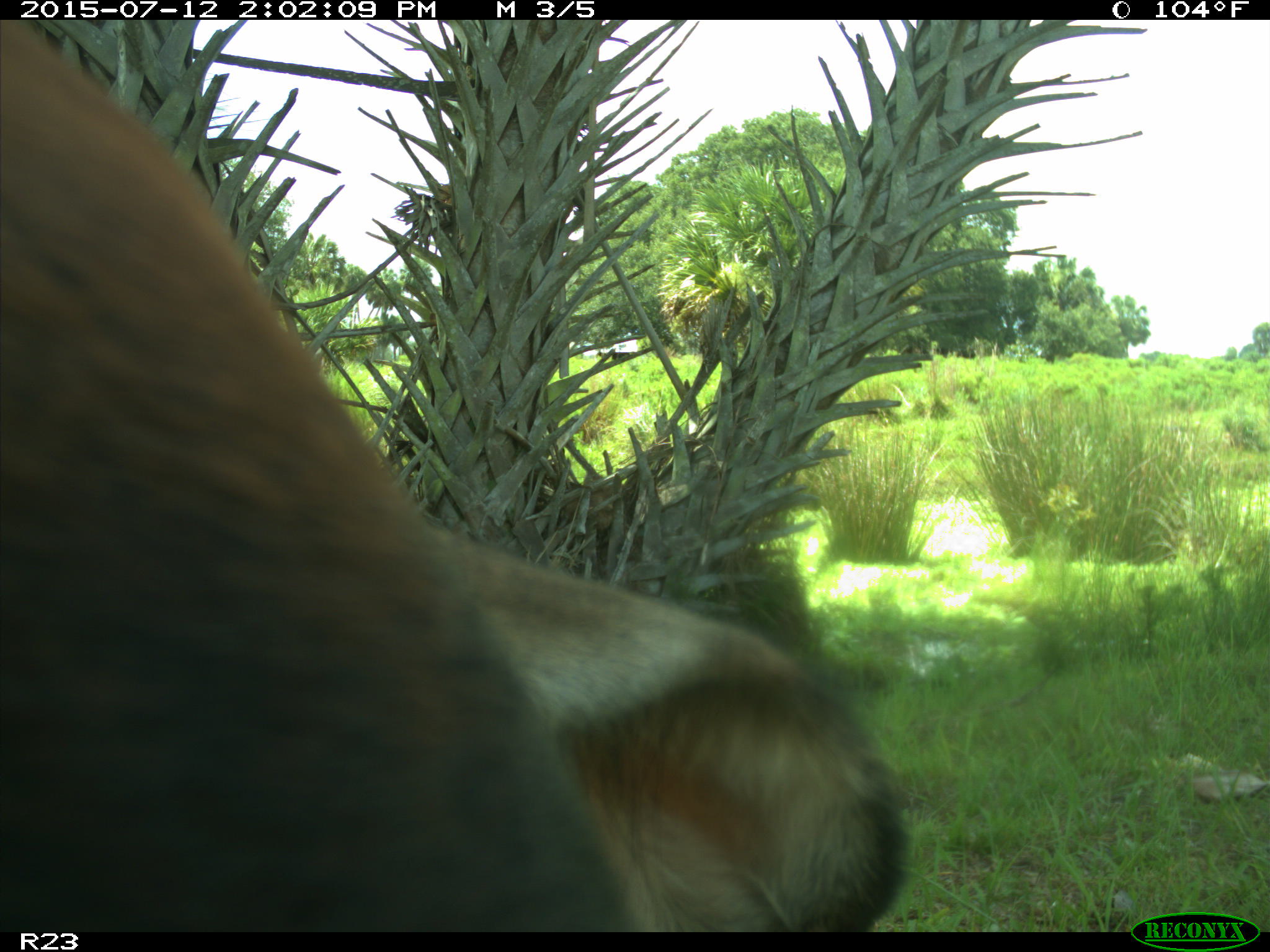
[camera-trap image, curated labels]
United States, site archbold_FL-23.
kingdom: Animalia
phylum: Chordata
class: Mammalia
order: Artiodactyla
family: Bovidae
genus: Bos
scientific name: Bos taurus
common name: domestic cow